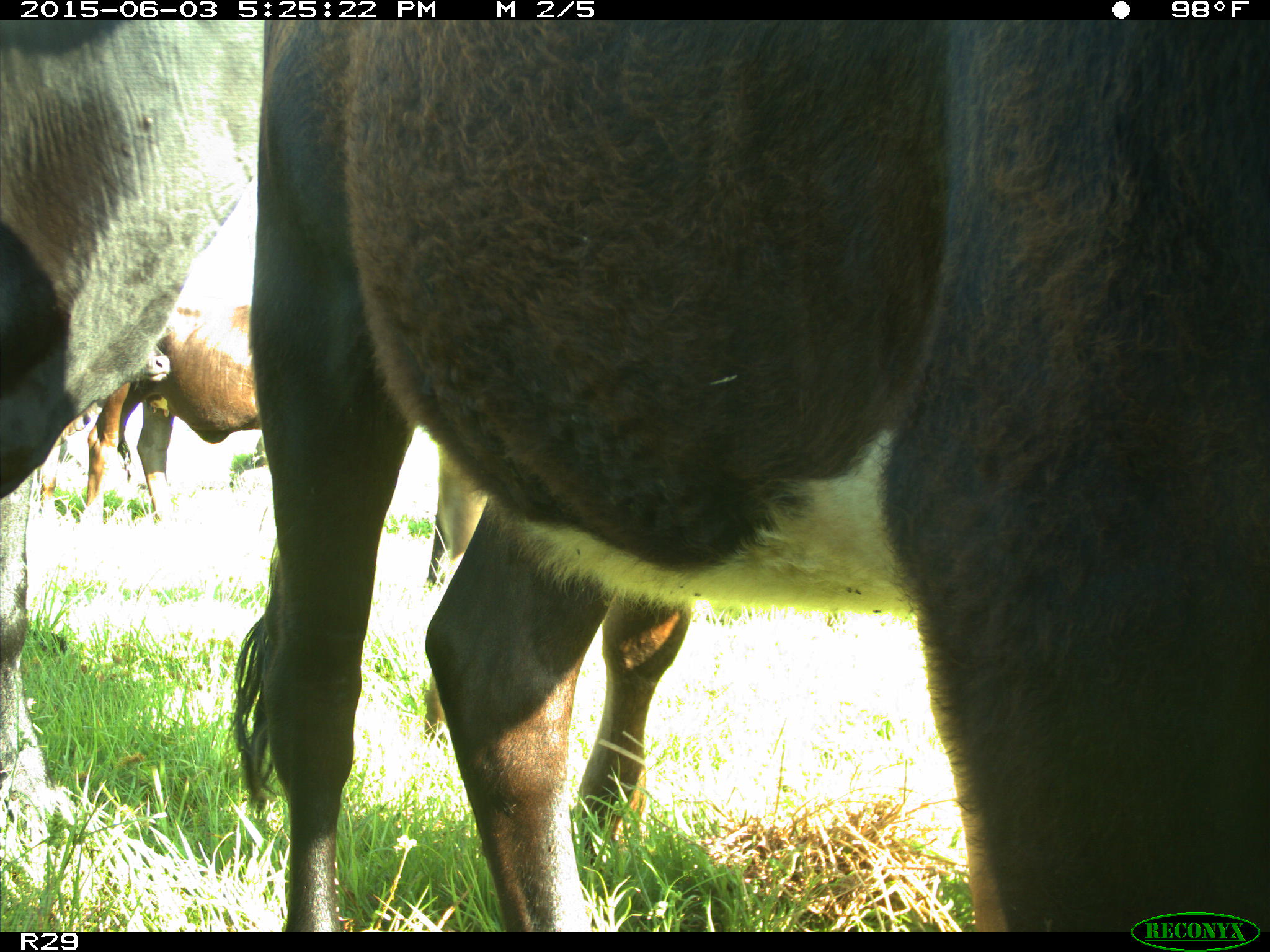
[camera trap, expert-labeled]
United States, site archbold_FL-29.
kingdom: Animalia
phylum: Chordata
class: Mammalia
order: Artiodactyla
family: Bovidae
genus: Bos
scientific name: Bos taurus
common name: domestic cow